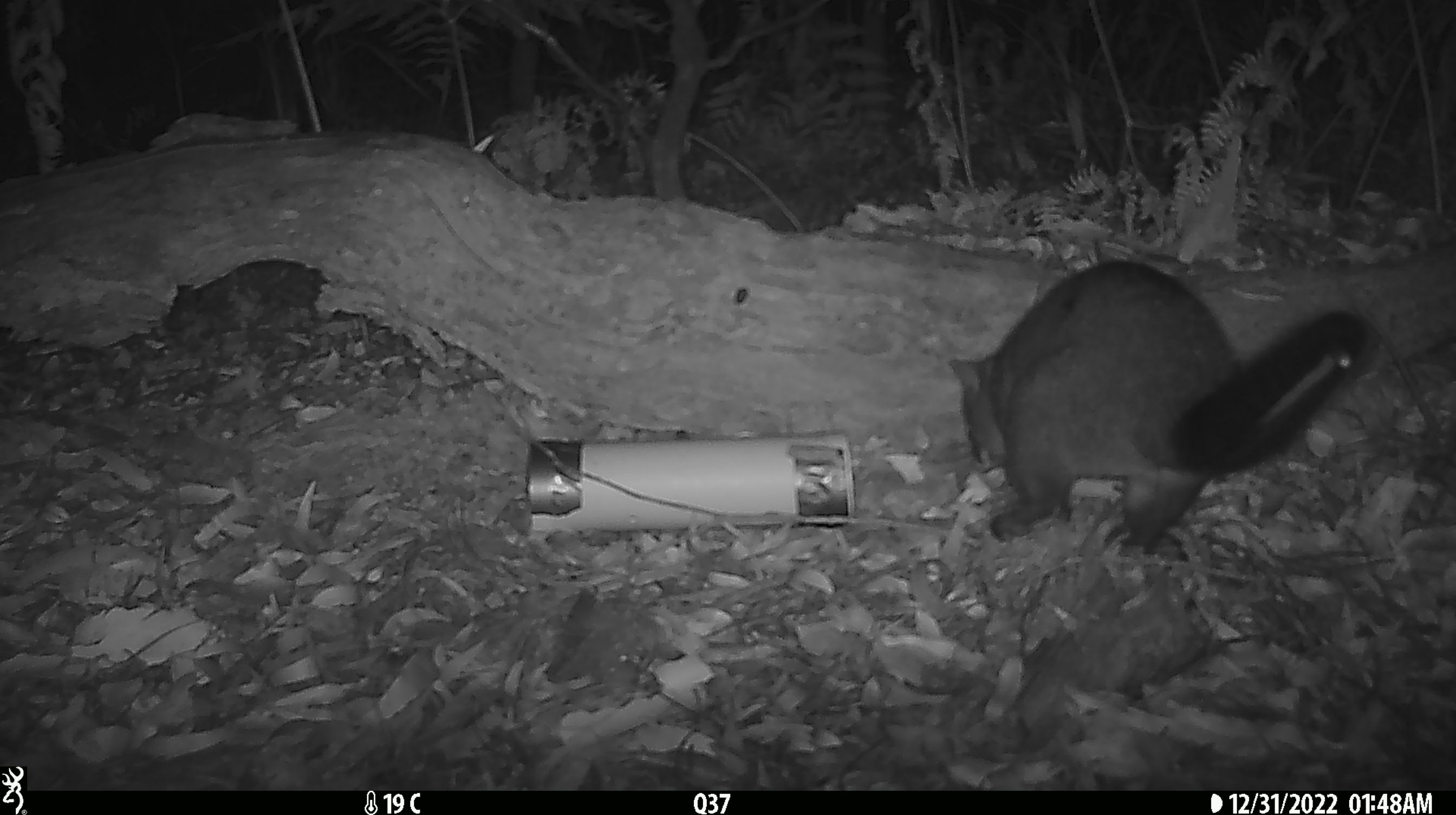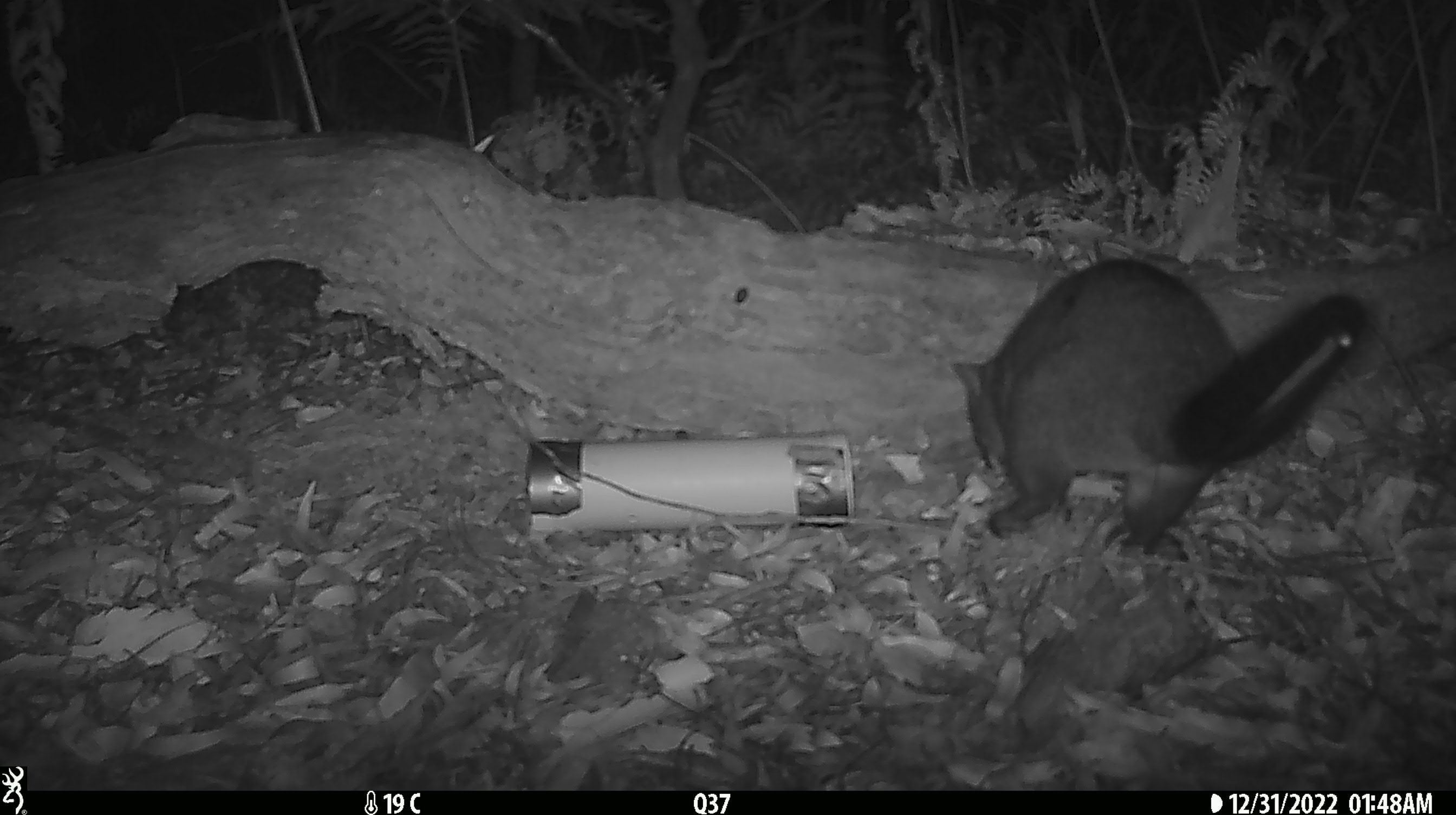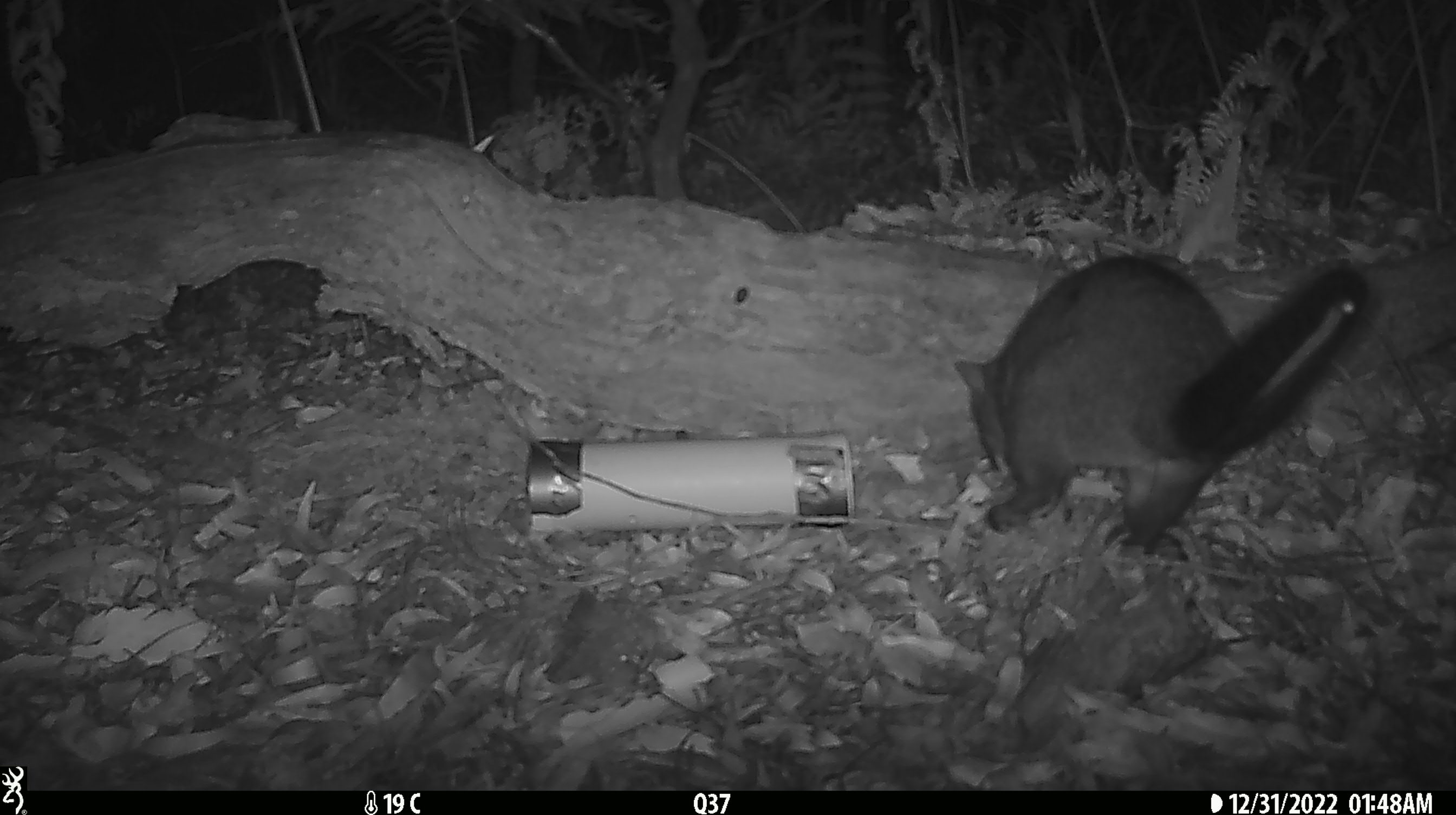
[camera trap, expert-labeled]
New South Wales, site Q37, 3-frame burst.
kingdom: Animalia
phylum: Chordata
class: Mammalia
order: Diprotodontia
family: Phalangeridae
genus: Trichosurus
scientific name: Trichosurus vulpecula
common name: common brushtail possum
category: possum